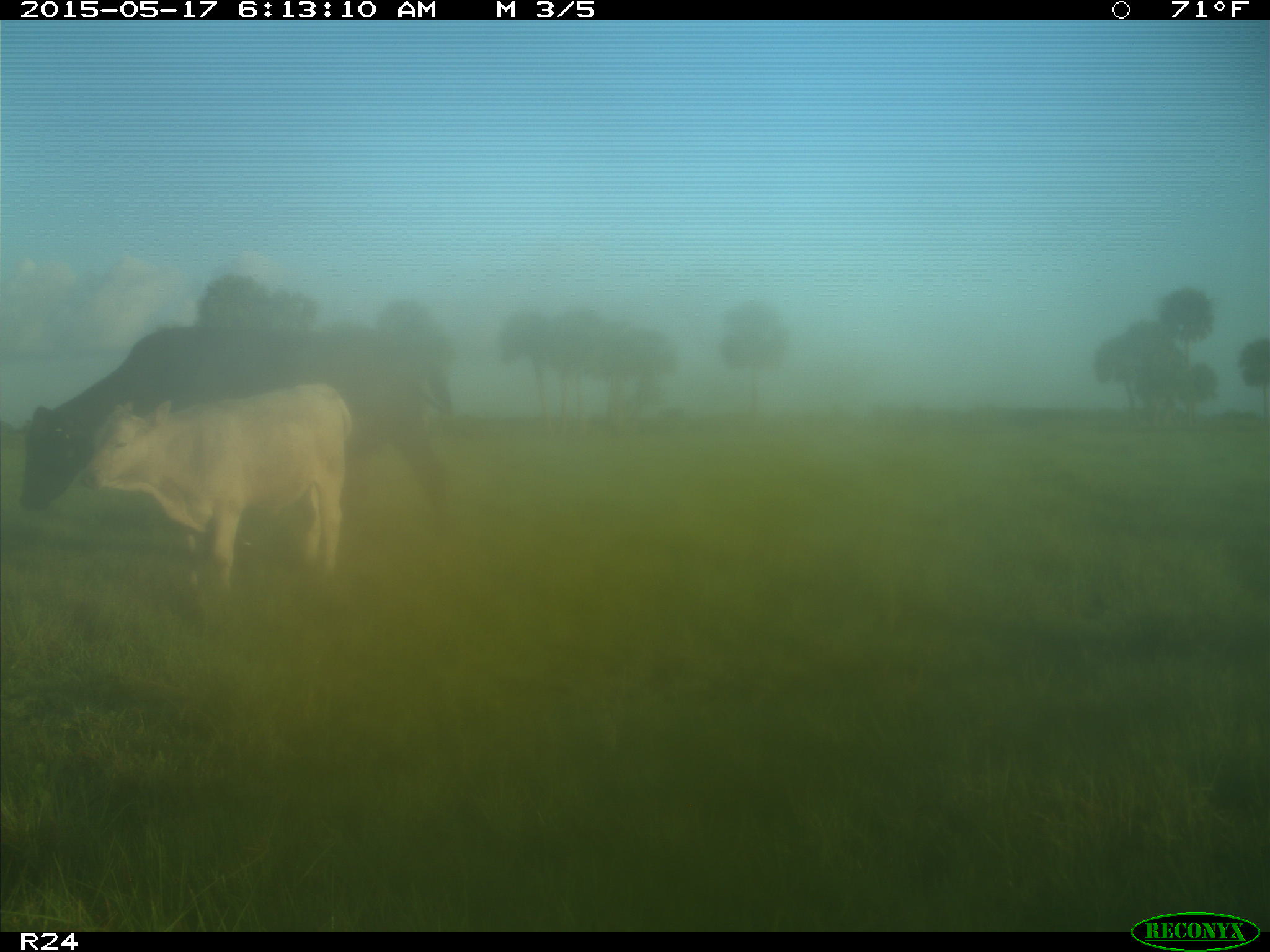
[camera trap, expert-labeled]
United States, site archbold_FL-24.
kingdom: Animalia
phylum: Chordata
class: Mammalia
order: Artiodactyla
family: Bovidae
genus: Bos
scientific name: Bos taurus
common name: domestic cow